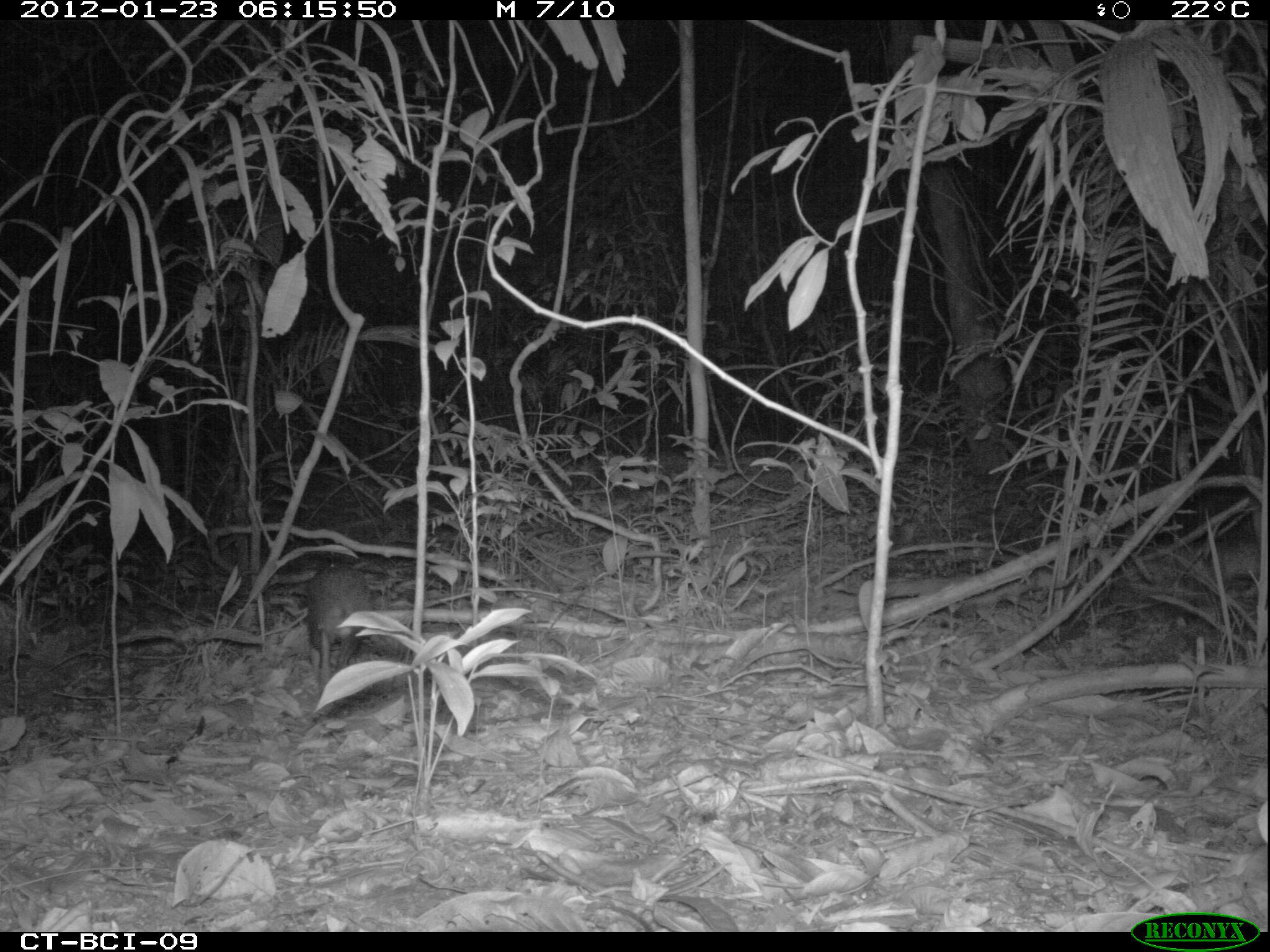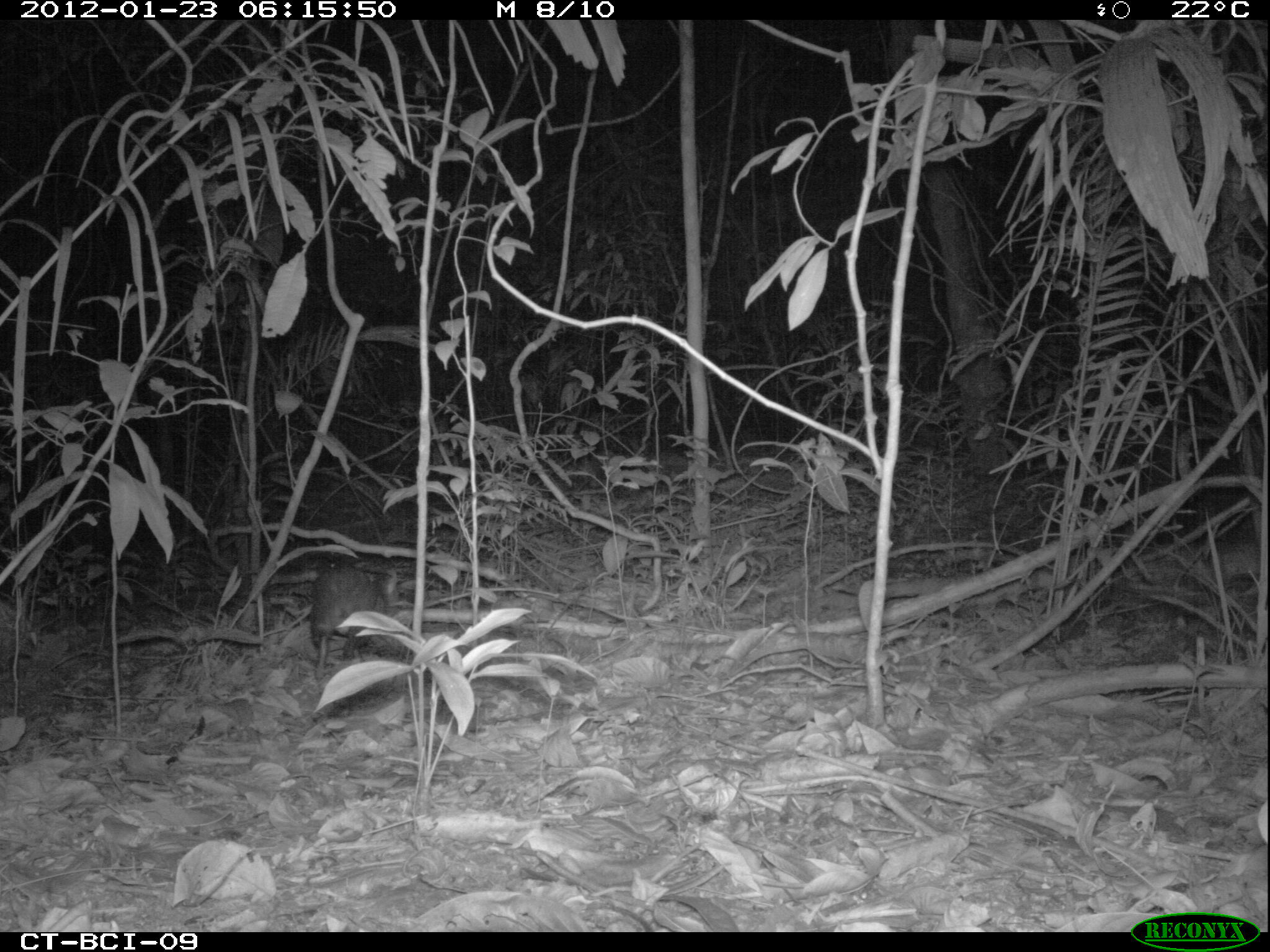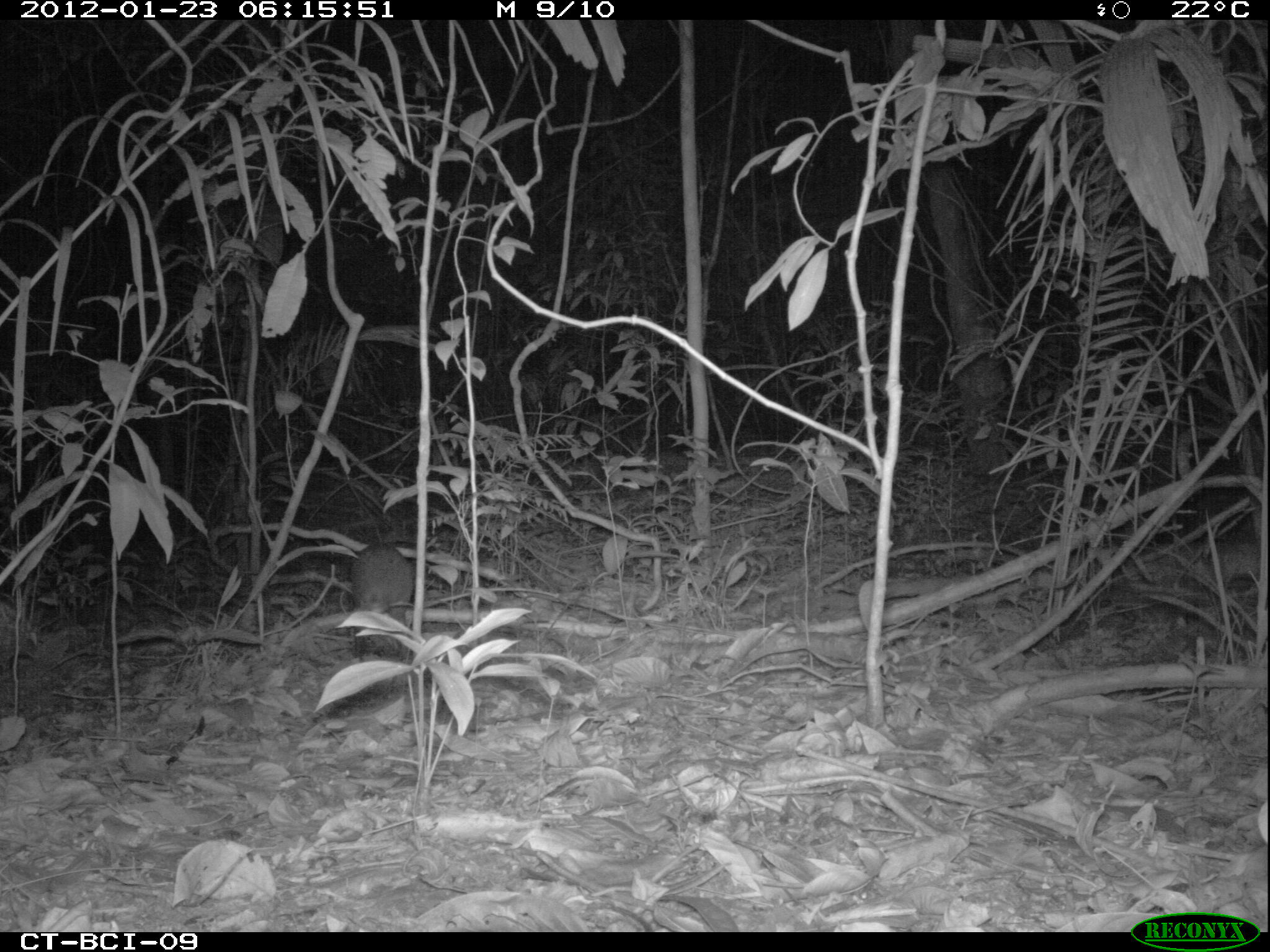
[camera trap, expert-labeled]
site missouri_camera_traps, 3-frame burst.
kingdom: Animalia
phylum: Chordata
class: Mammalia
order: Rodentia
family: Dasyproctidae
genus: Dasyprocta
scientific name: Dasyprocta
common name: agouti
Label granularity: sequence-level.